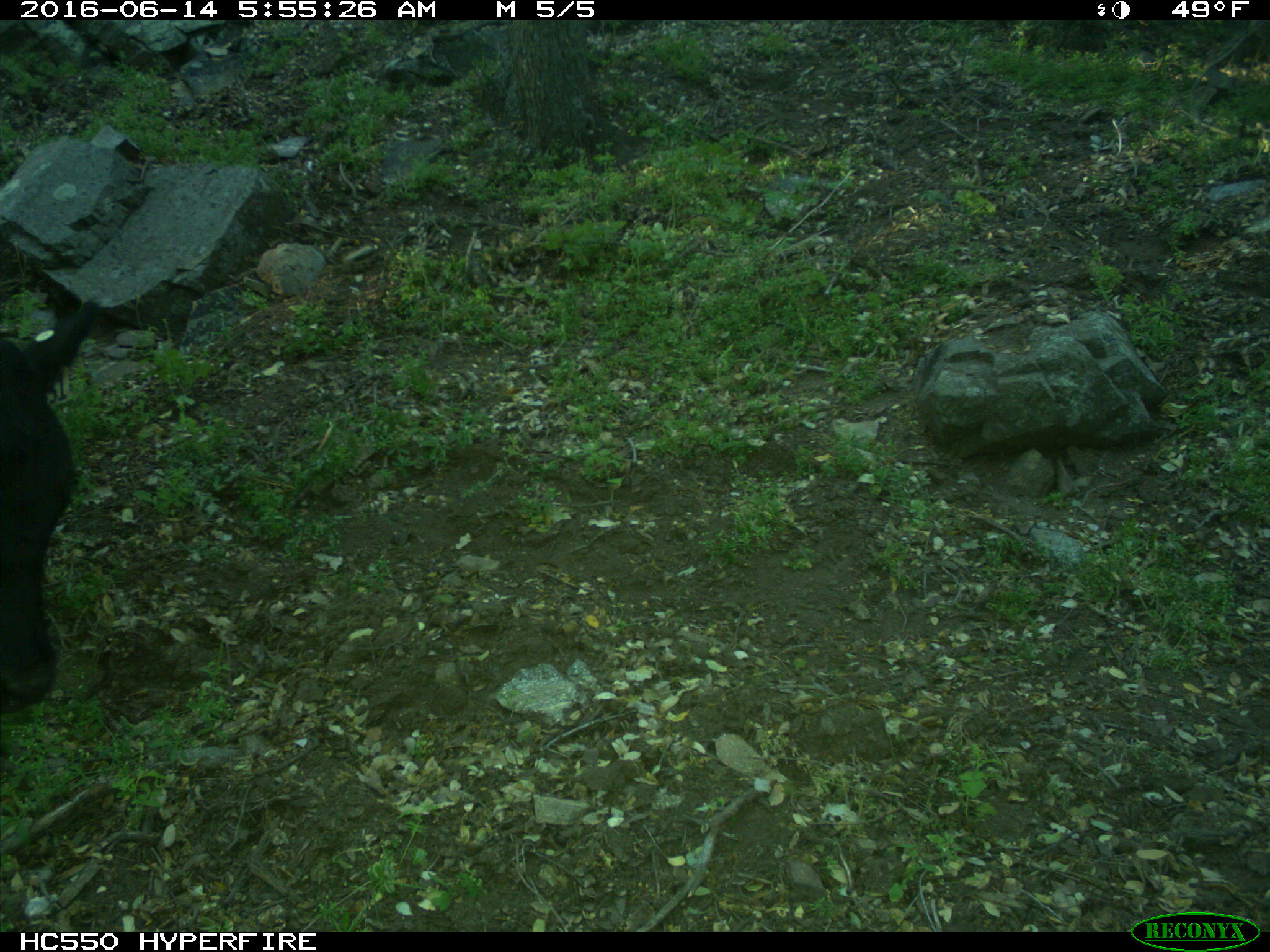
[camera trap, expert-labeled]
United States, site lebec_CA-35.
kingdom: Animalia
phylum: Chordata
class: Mammalia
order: Artiodactyla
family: Bovidae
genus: Bos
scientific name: Bos taurus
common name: domestic cow